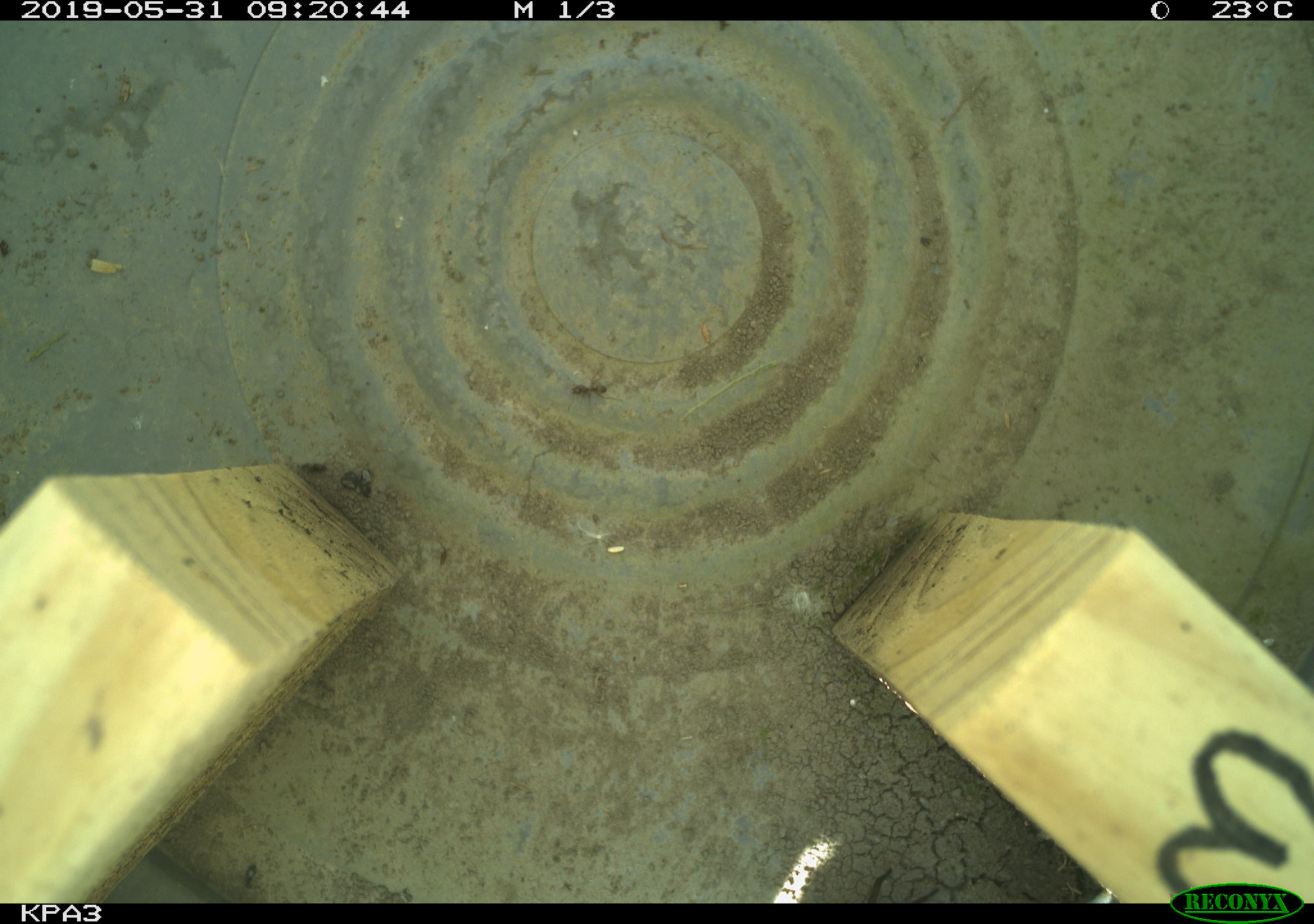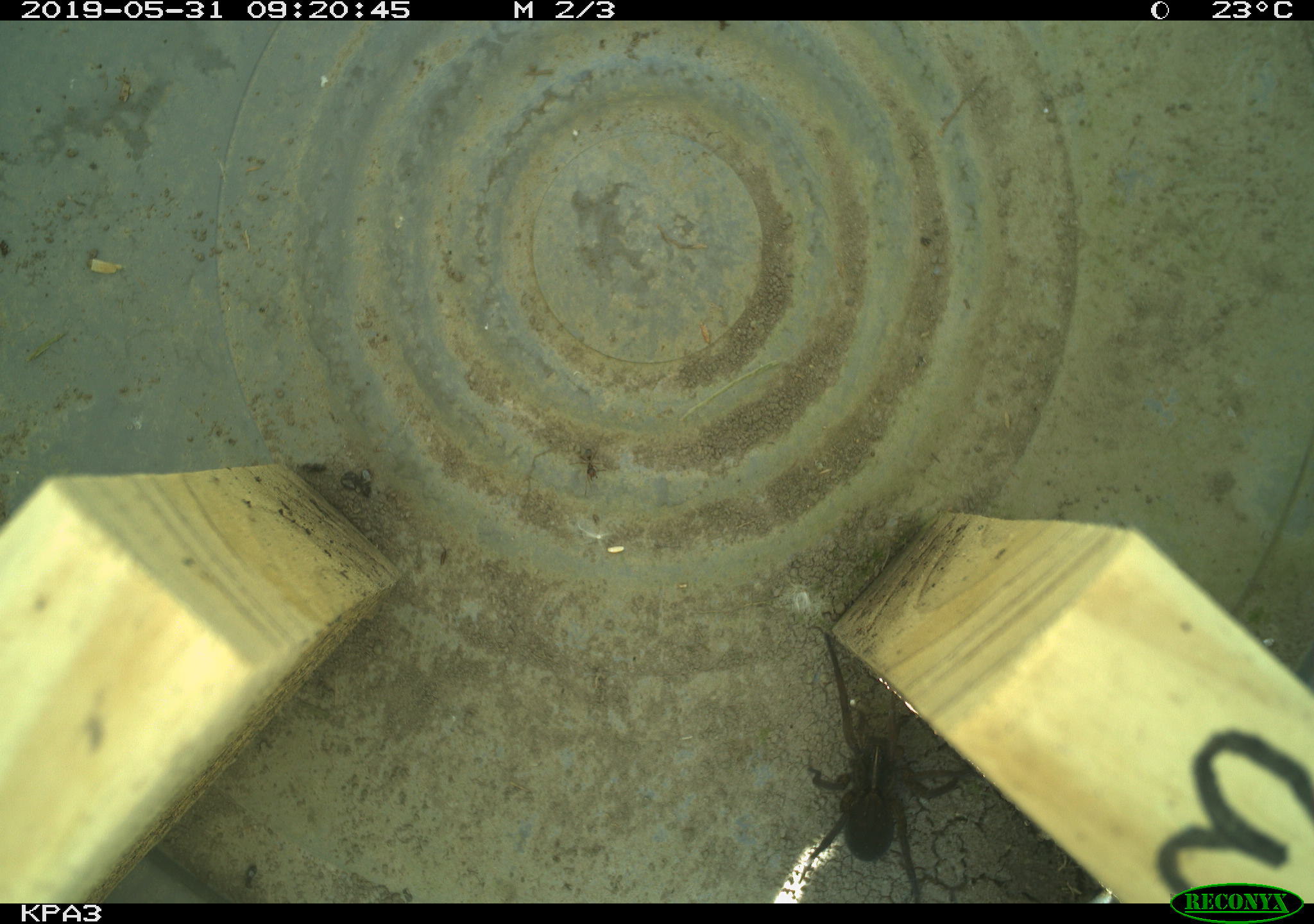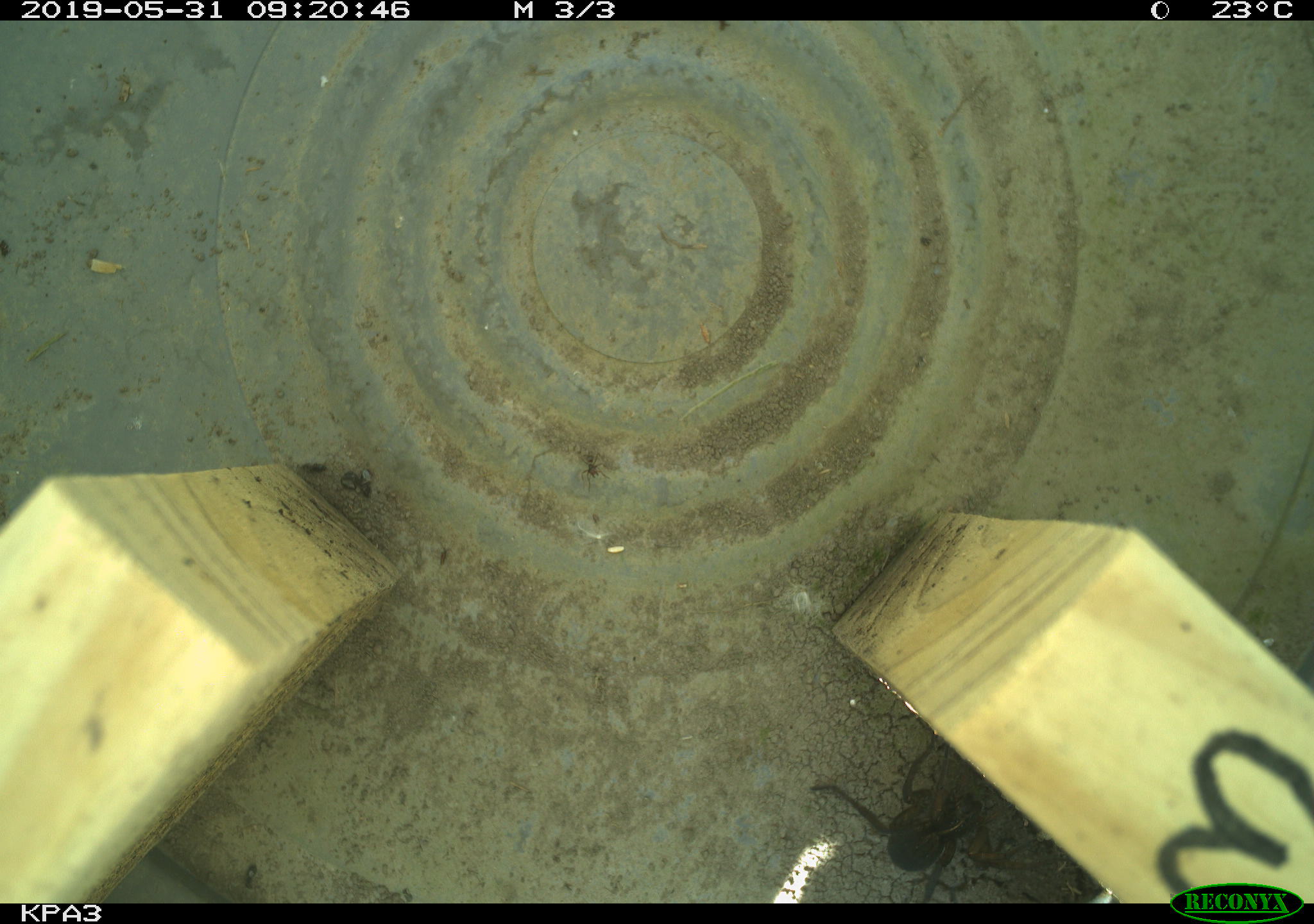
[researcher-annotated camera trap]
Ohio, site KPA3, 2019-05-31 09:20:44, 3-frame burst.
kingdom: Animalia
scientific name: Animalia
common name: animal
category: invertebrate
Invertebrate (animal) (Animalia).